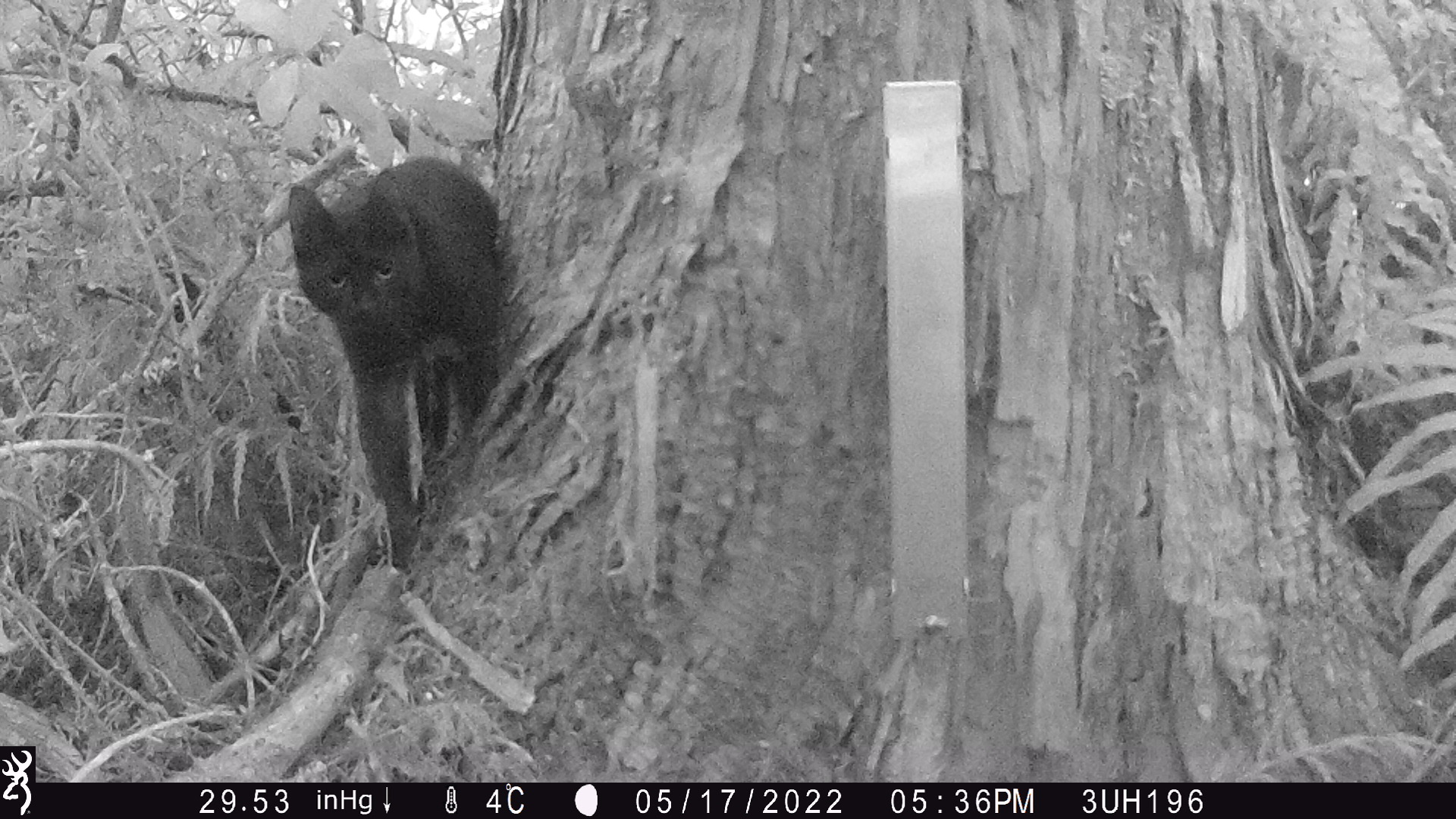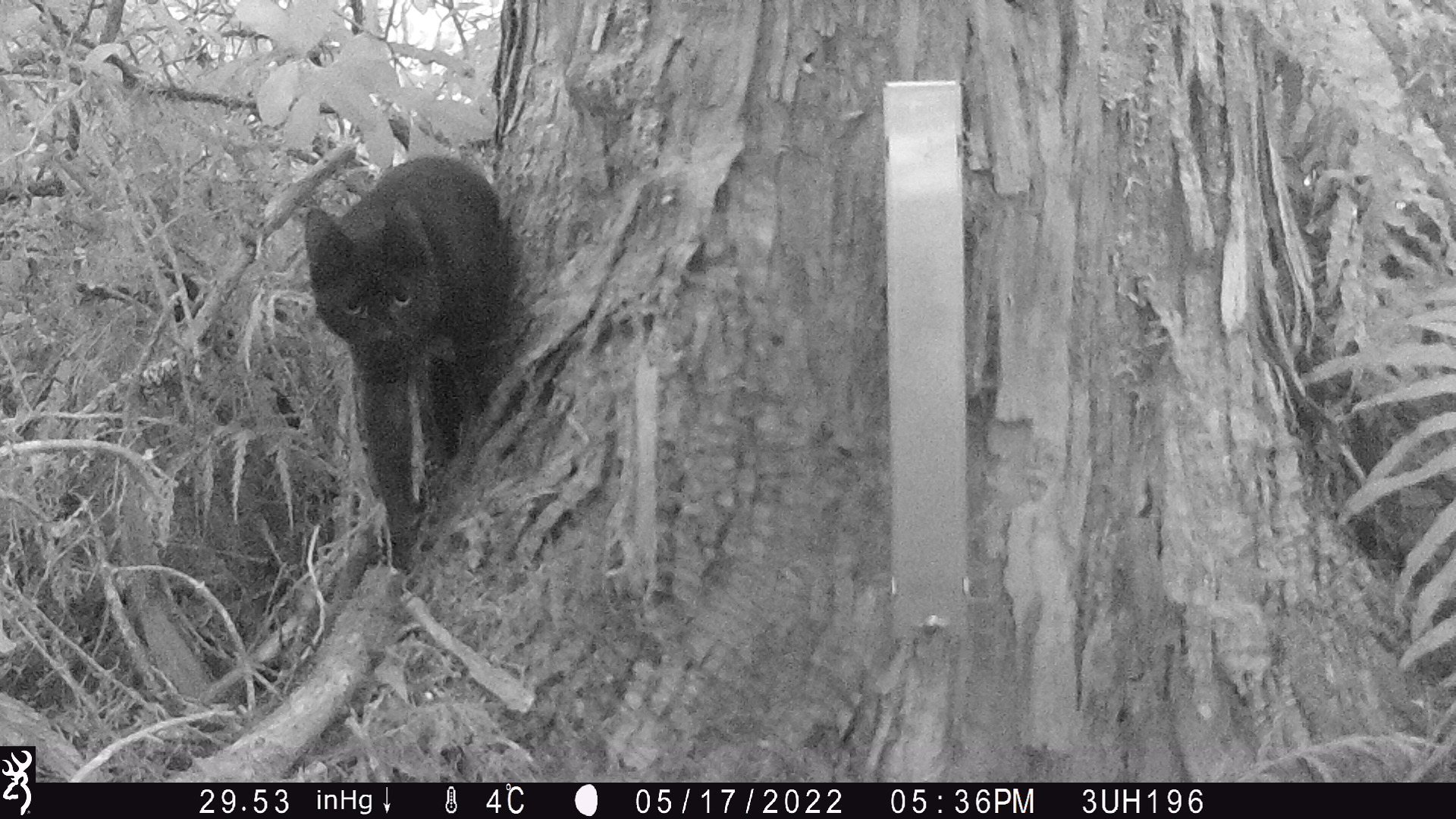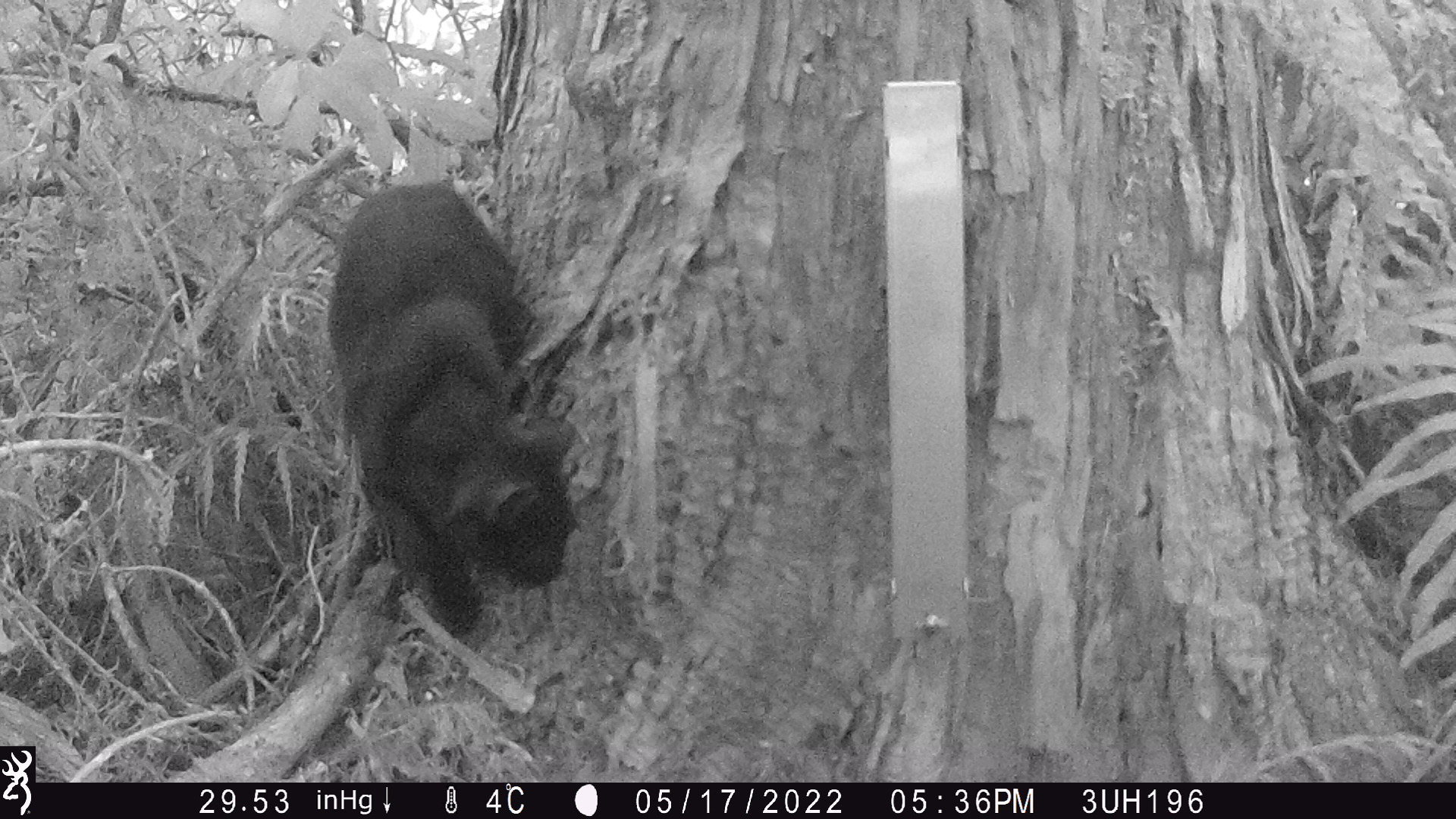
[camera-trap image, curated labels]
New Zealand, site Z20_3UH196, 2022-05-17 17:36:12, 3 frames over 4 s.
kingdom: Animalia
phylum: Chordata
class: Mammalia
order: Carnivora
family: Felidae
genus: Felis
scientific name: Felis catus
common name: domestic cat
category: cat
Cat (domestic cat) (Felis catus).